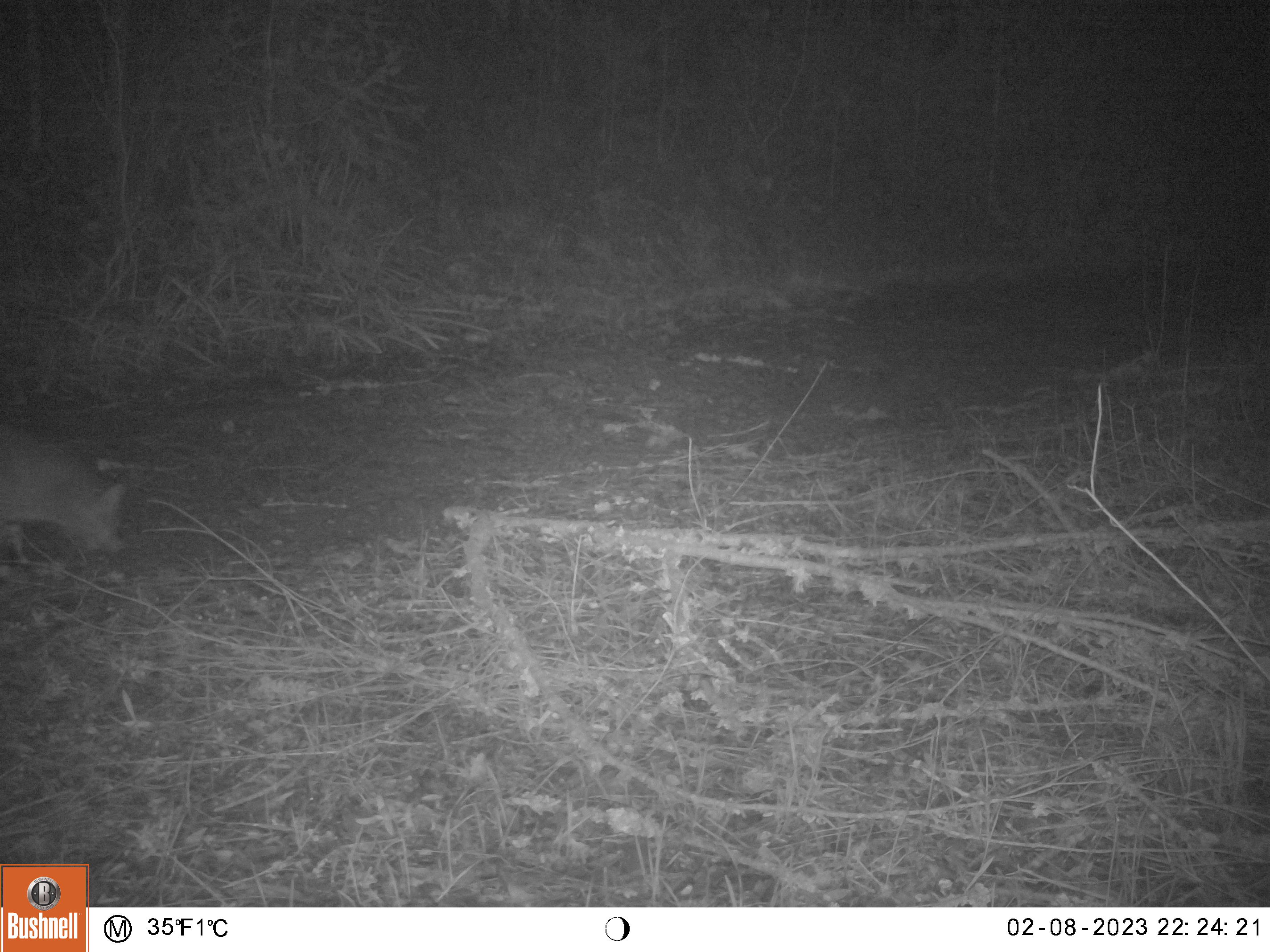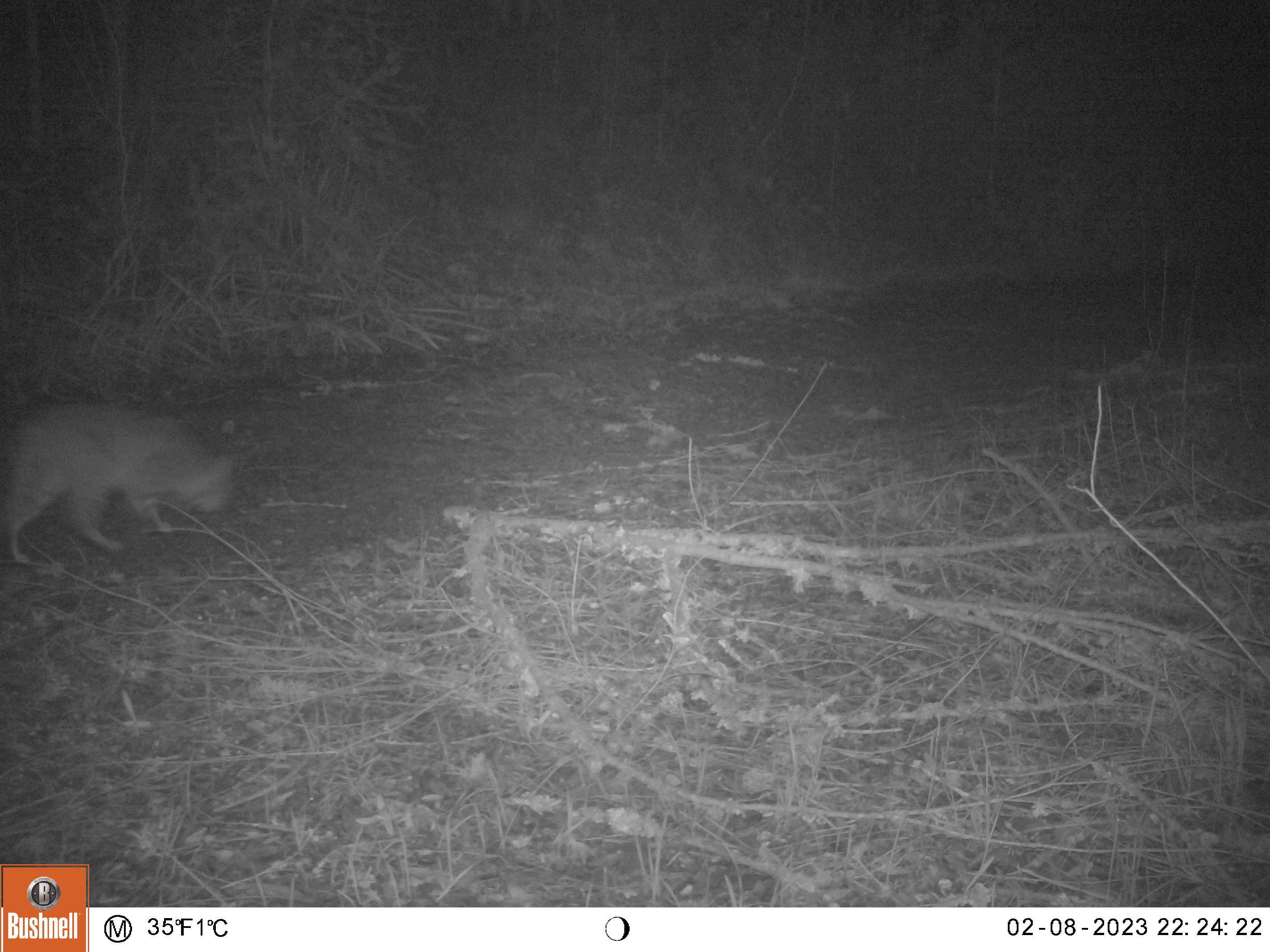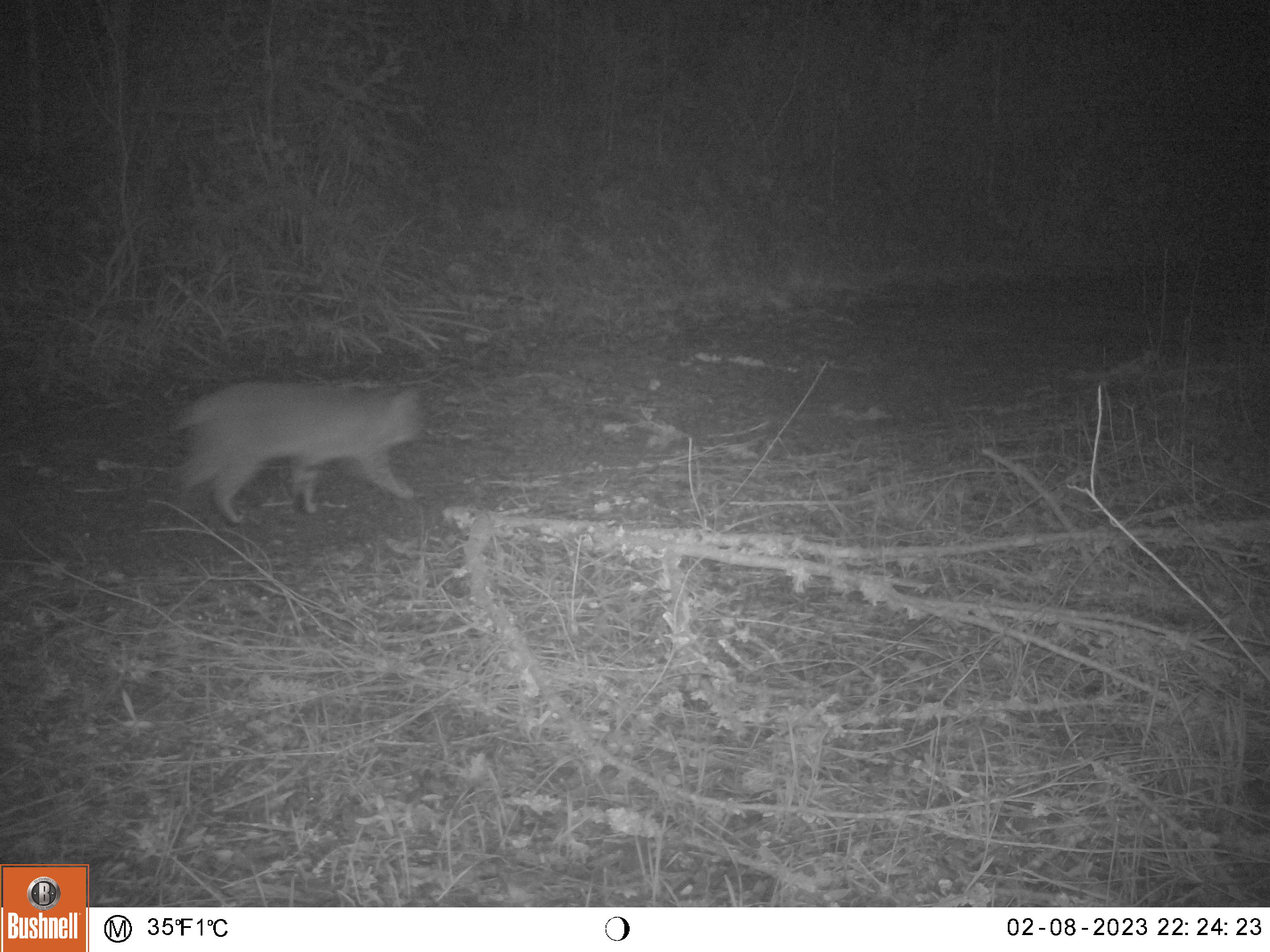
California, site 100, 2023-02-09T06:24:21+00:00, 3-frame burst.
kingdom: Animalia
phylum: Chordata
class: Mammalia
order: Carnivora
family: Felidae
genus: Lynx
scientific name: Lynx rufus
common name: bobcat